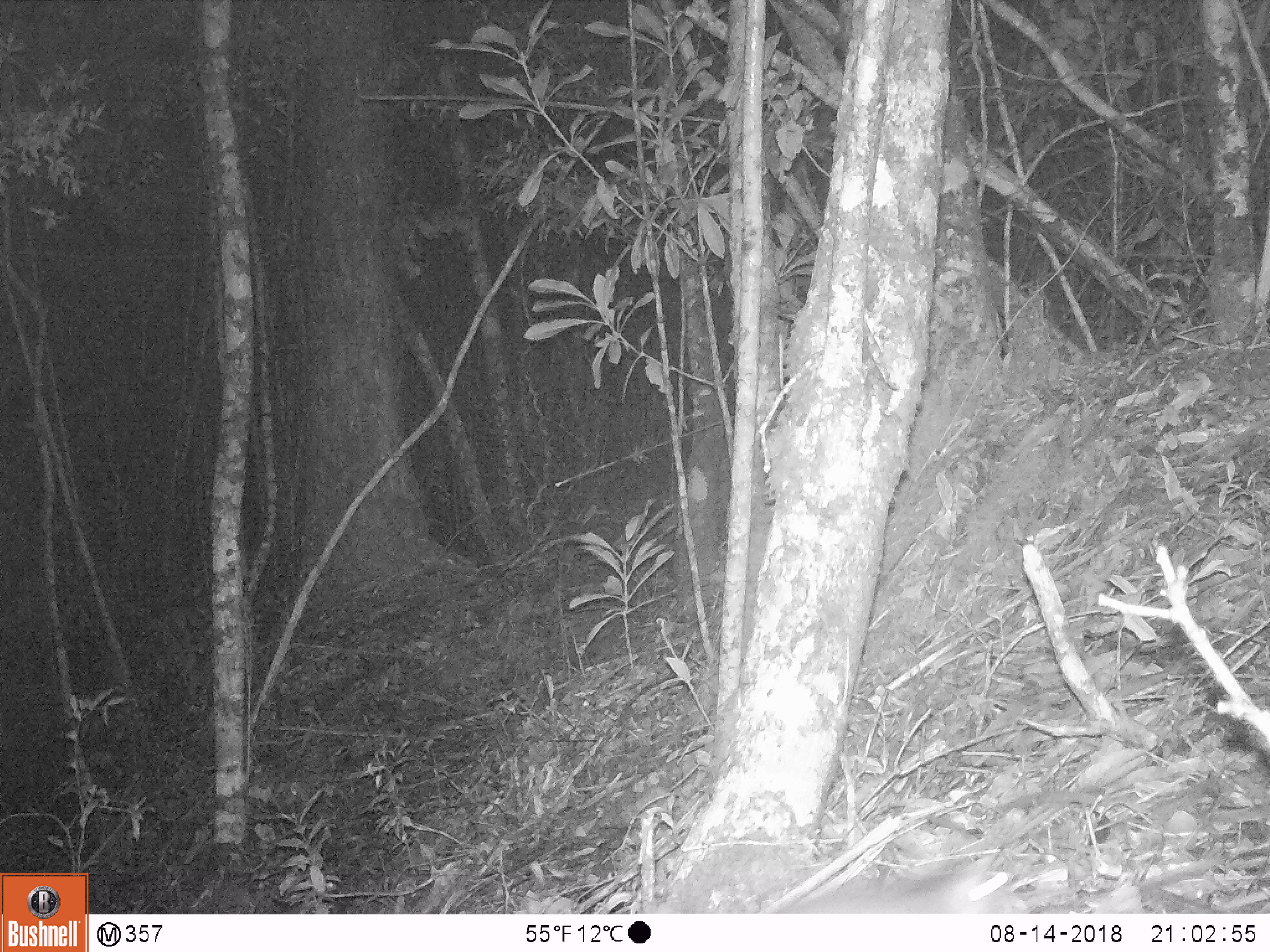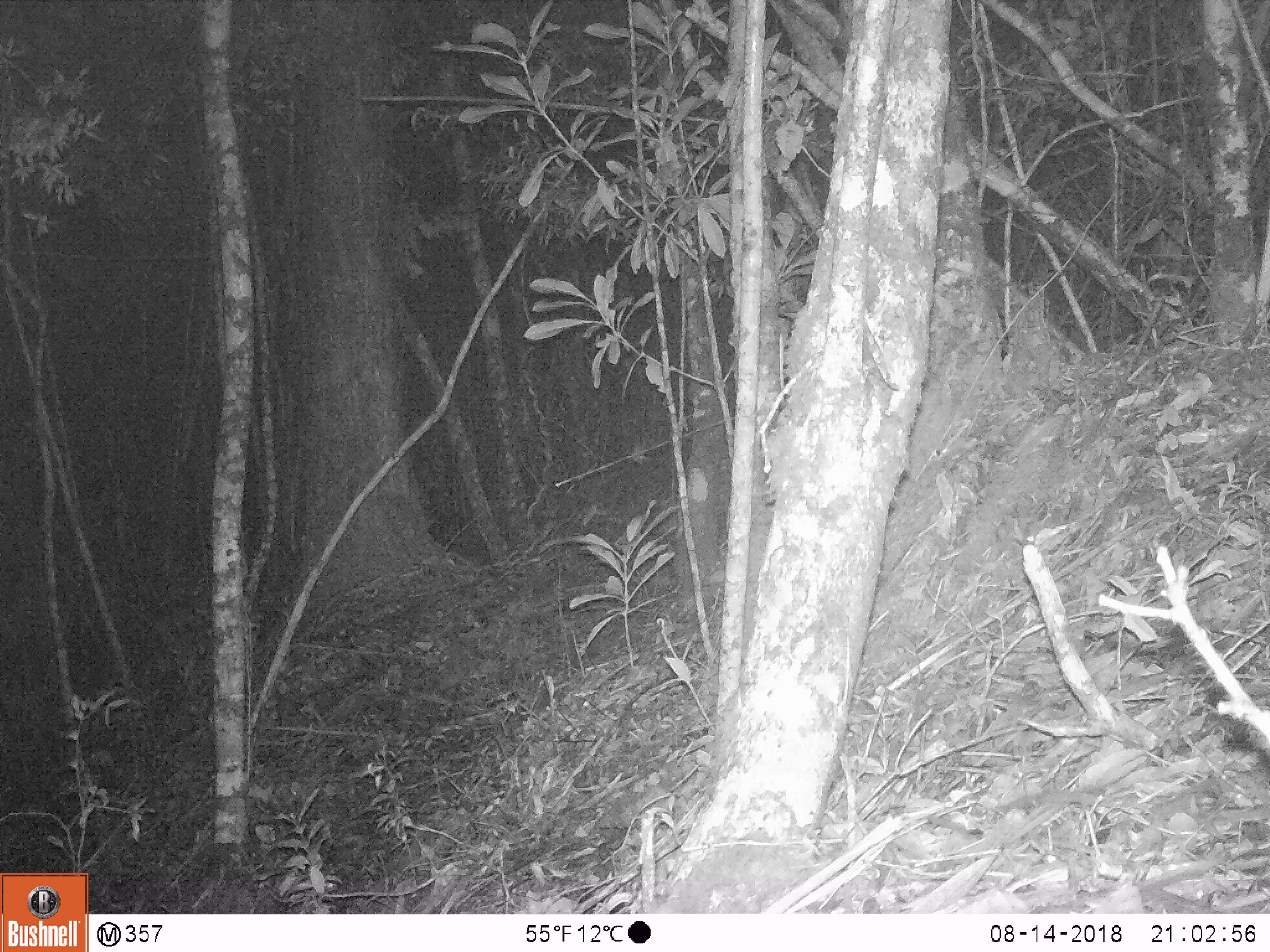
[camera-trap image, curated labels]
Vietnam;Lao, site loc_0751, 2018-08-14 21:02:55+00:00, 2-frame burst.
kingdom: Animalia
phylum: Chordata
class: Mammalia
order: Carnivora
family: Mustelidae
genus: Melogale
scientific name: Melogale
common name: ferret badger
Ferret badger (Melogale). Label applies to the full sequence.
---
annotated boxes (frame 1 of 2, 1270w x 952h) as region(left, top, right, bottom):
ferret badger: region(764, 848, 1030, 912)